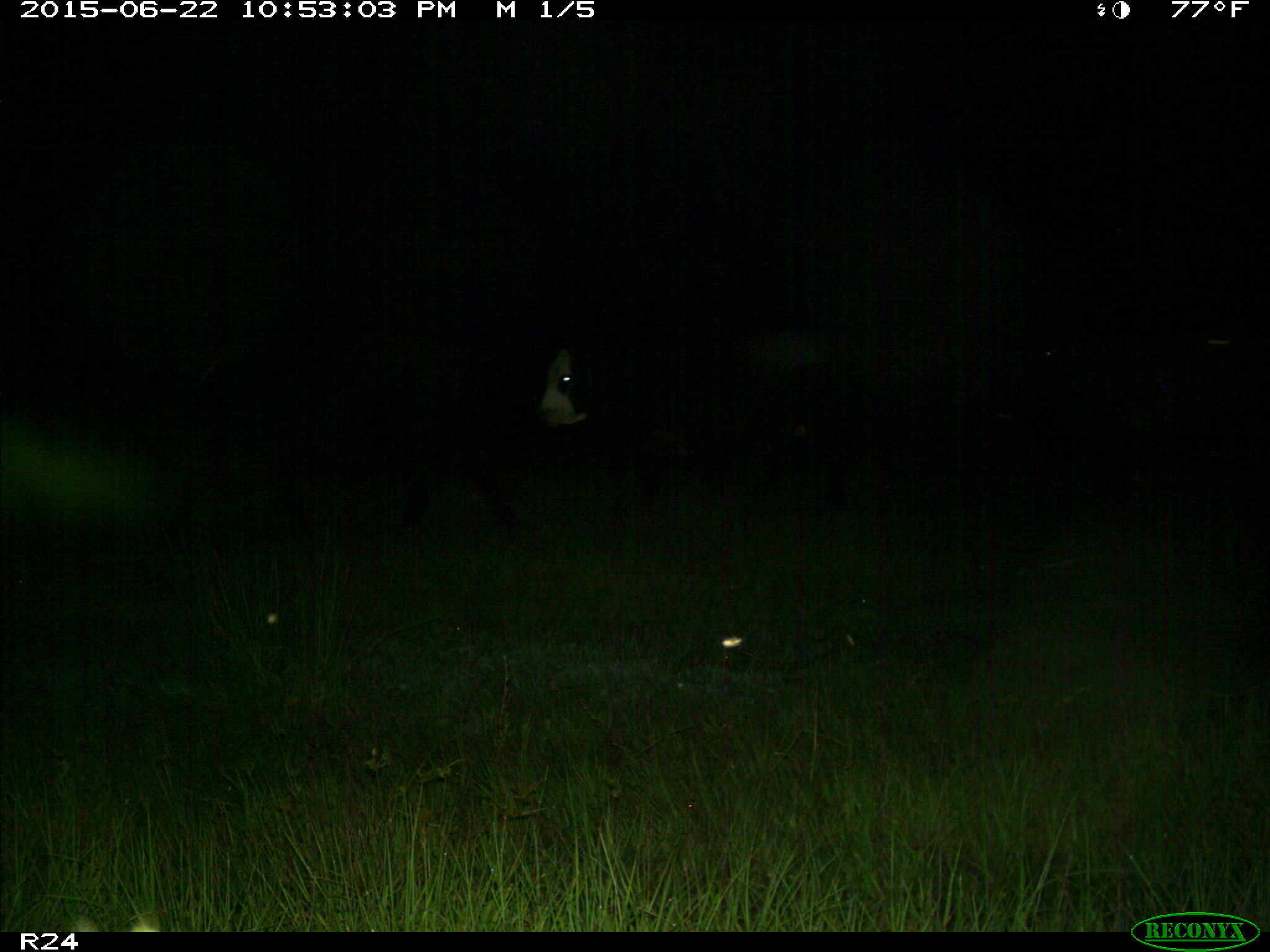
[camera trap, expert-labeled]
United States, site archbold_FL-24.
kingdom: Animalia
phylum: Chordata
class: Mammalia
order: Artiodactyla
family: Bovidae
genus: Bos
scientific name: Bos taurus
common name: domestic cow